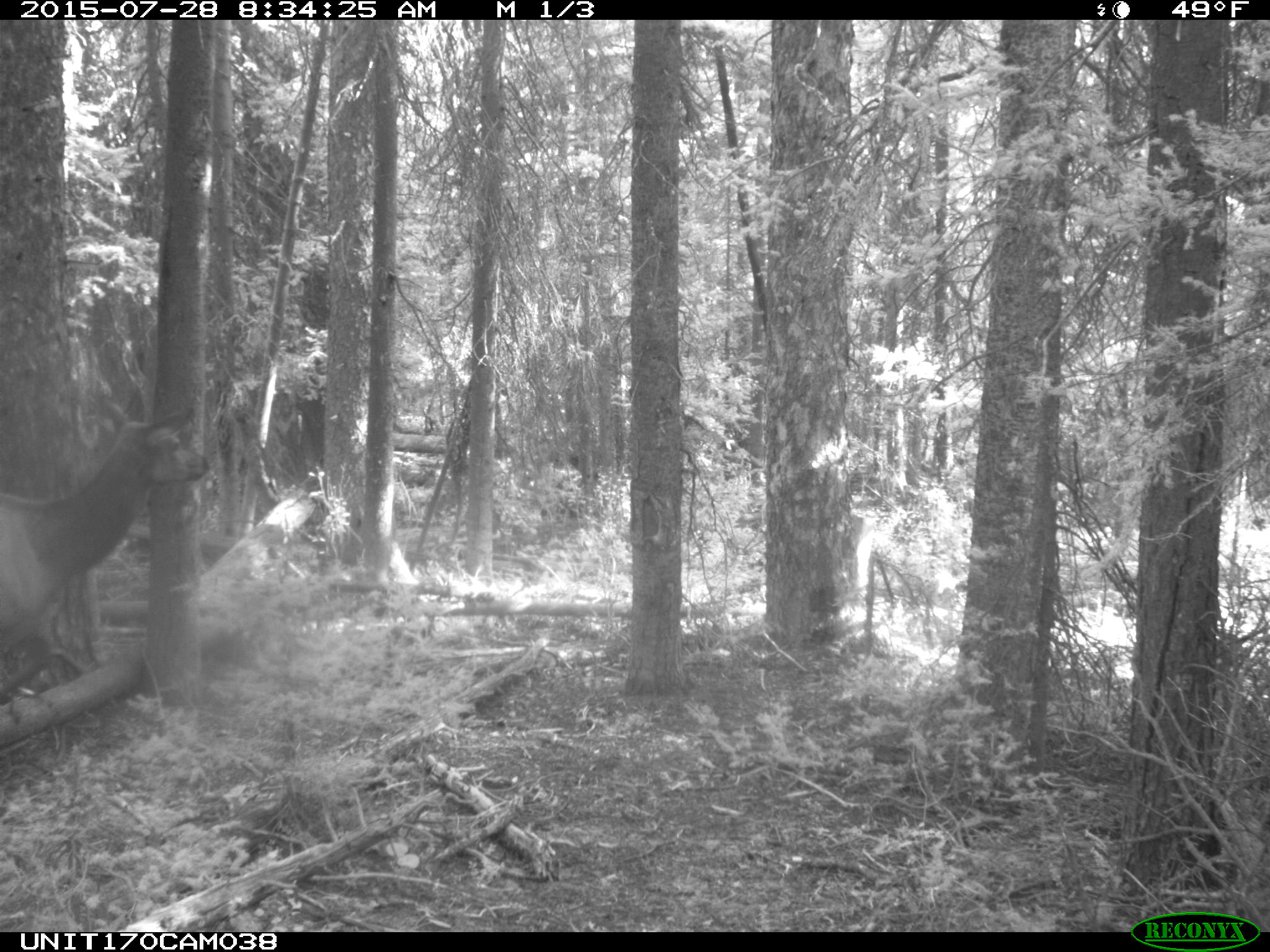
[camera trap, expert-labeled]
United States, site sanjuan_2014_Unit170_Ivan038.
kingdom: Animalia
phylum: Chordata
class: Mammalia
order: Artiodactyla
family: Cervidae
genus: Cervus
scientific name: Cervus elaphus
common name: red deer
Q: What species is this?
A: Cervus elaphus (red deer).